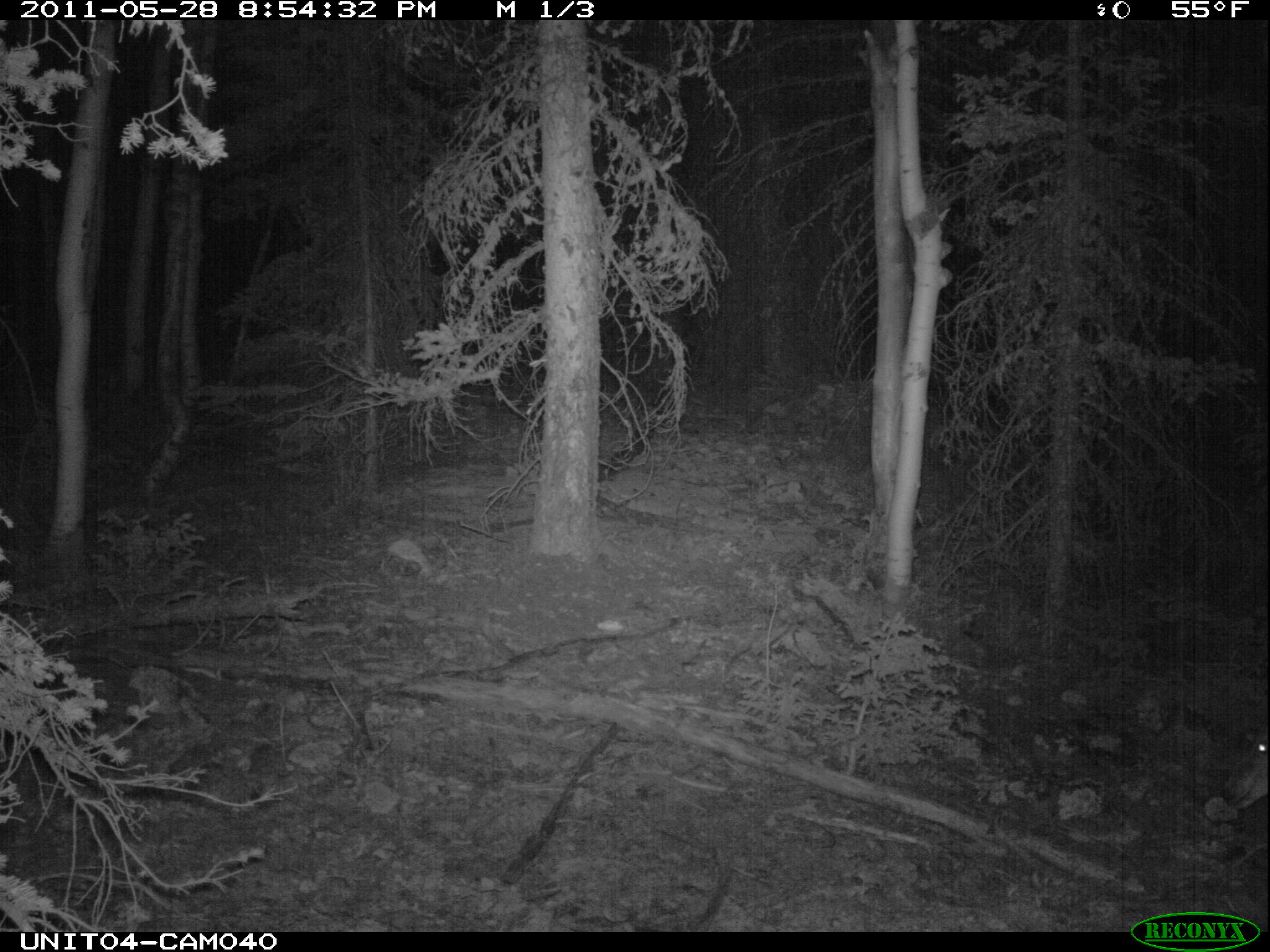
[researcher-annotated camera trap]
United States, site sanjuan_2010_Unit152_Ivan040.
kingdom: Animalia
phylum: Chordata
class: Mammalia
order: Artiodactyla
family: Cervidae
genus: Odocoileus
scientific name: Odocoileus hemionus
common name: mule deer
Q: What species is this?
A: Odocoileus hemionus (mule deer).